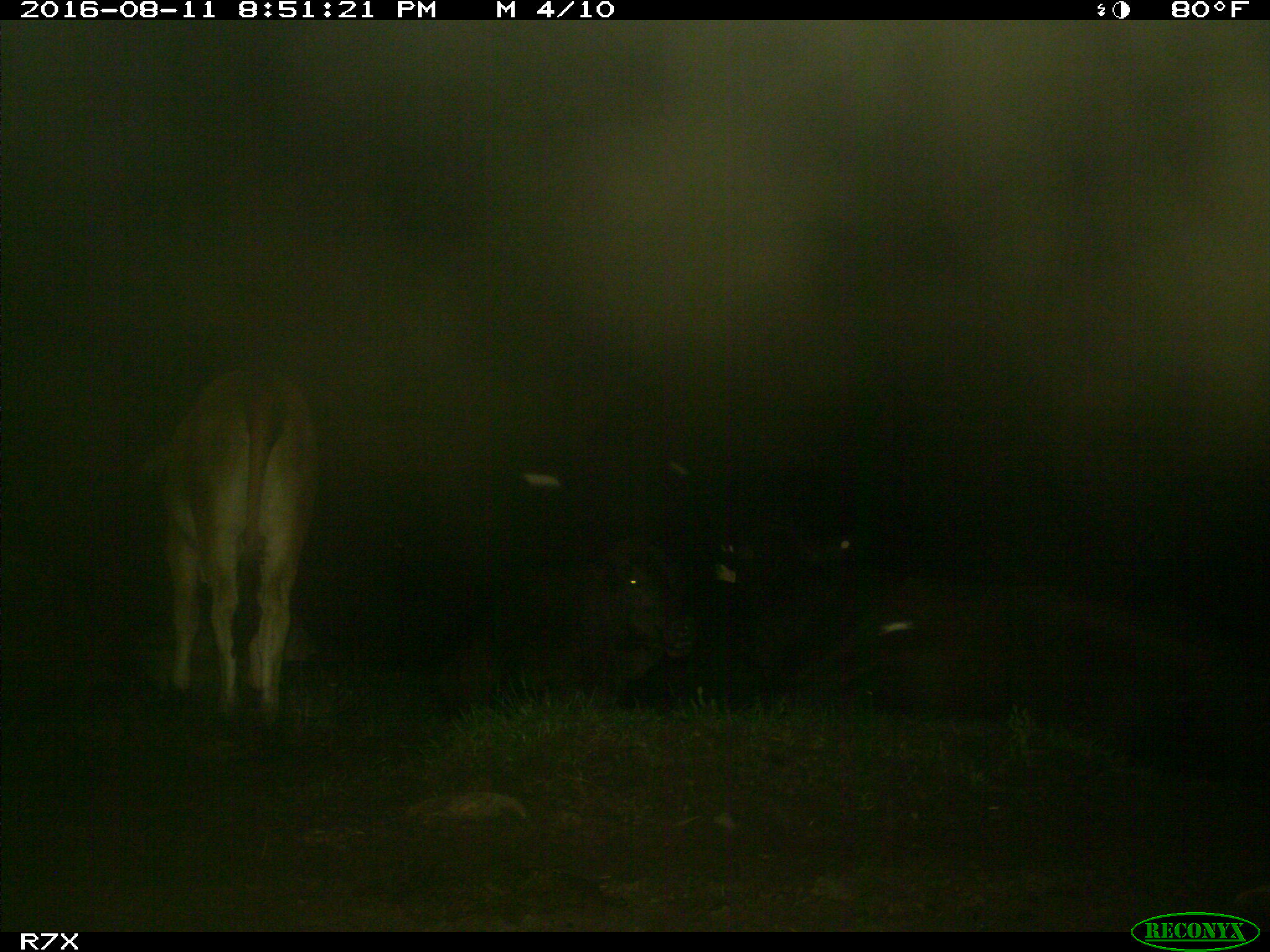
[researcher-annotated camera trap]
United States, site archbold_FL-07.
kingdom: Animalia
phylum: Chordata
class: Mammalia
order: Artiodactyla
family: Bovidae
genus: Bos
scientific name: Bos taurus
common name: domestic cow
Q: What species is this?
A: Bos taurus (domestic cow).